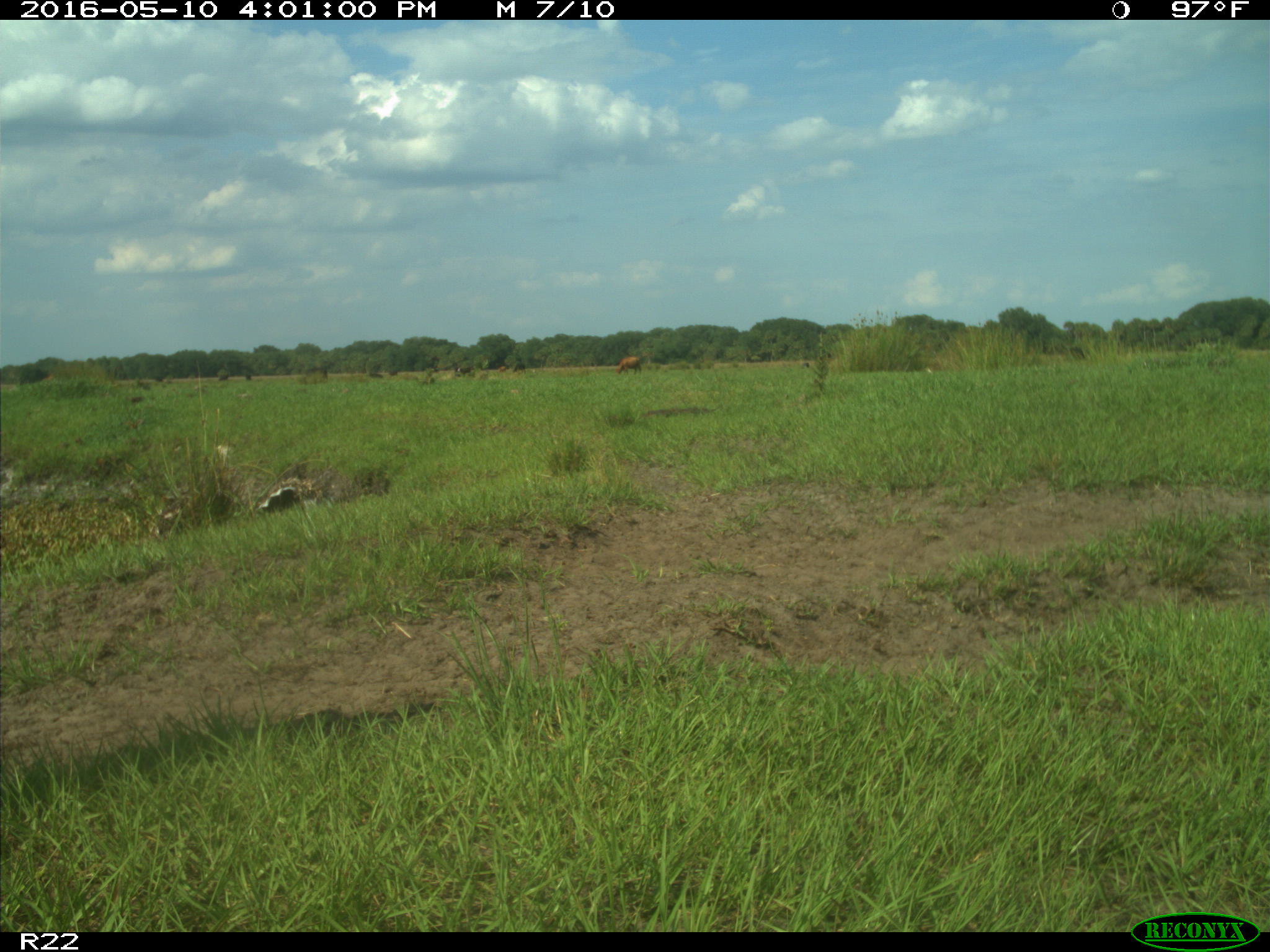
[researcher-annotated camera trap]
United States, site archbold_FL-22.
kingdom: Animalia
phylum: Chordata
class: Mammalia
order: Artiodactyla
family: Bovidae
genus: Bos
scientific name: Bos taurus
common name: domestic cow